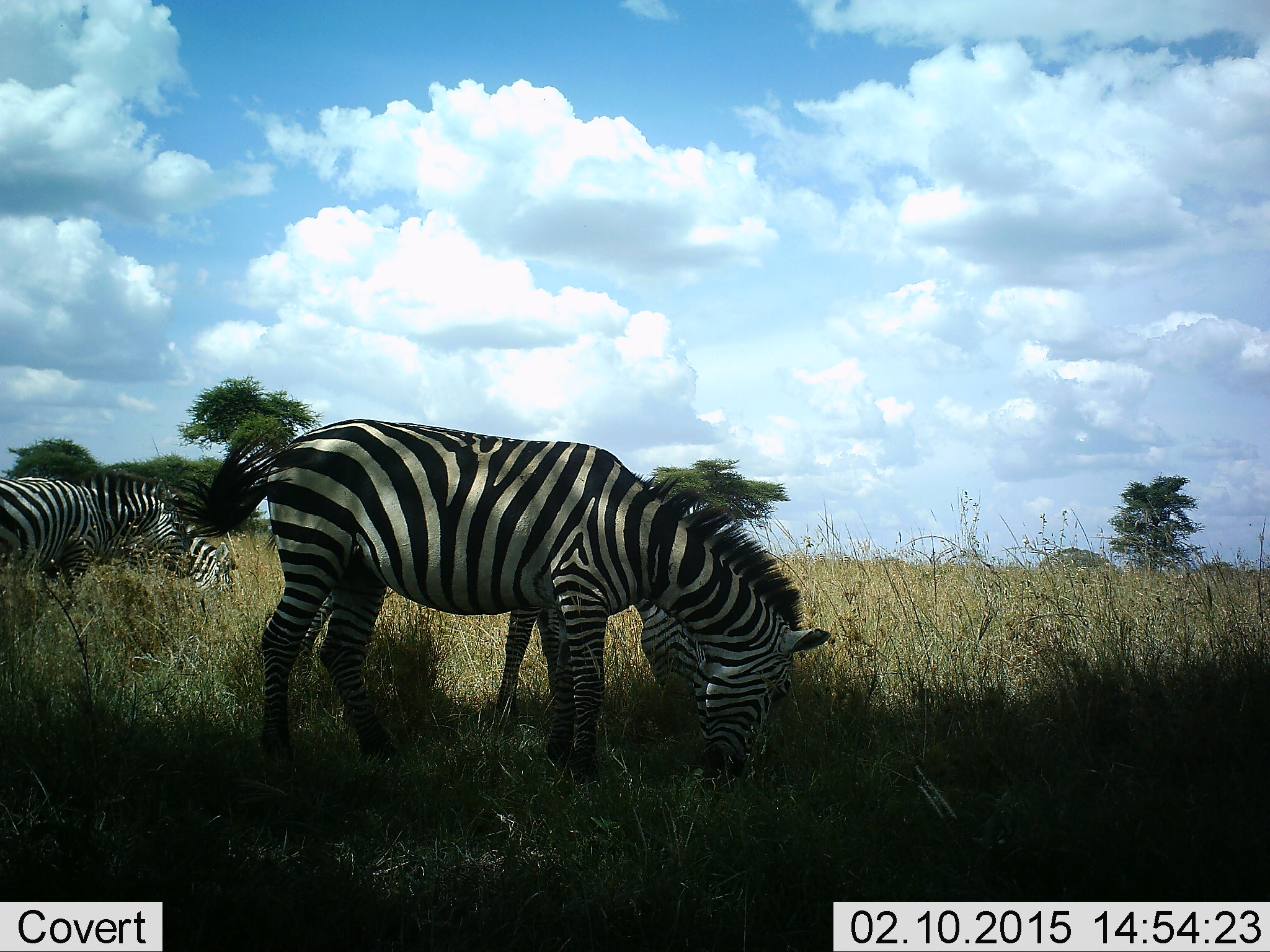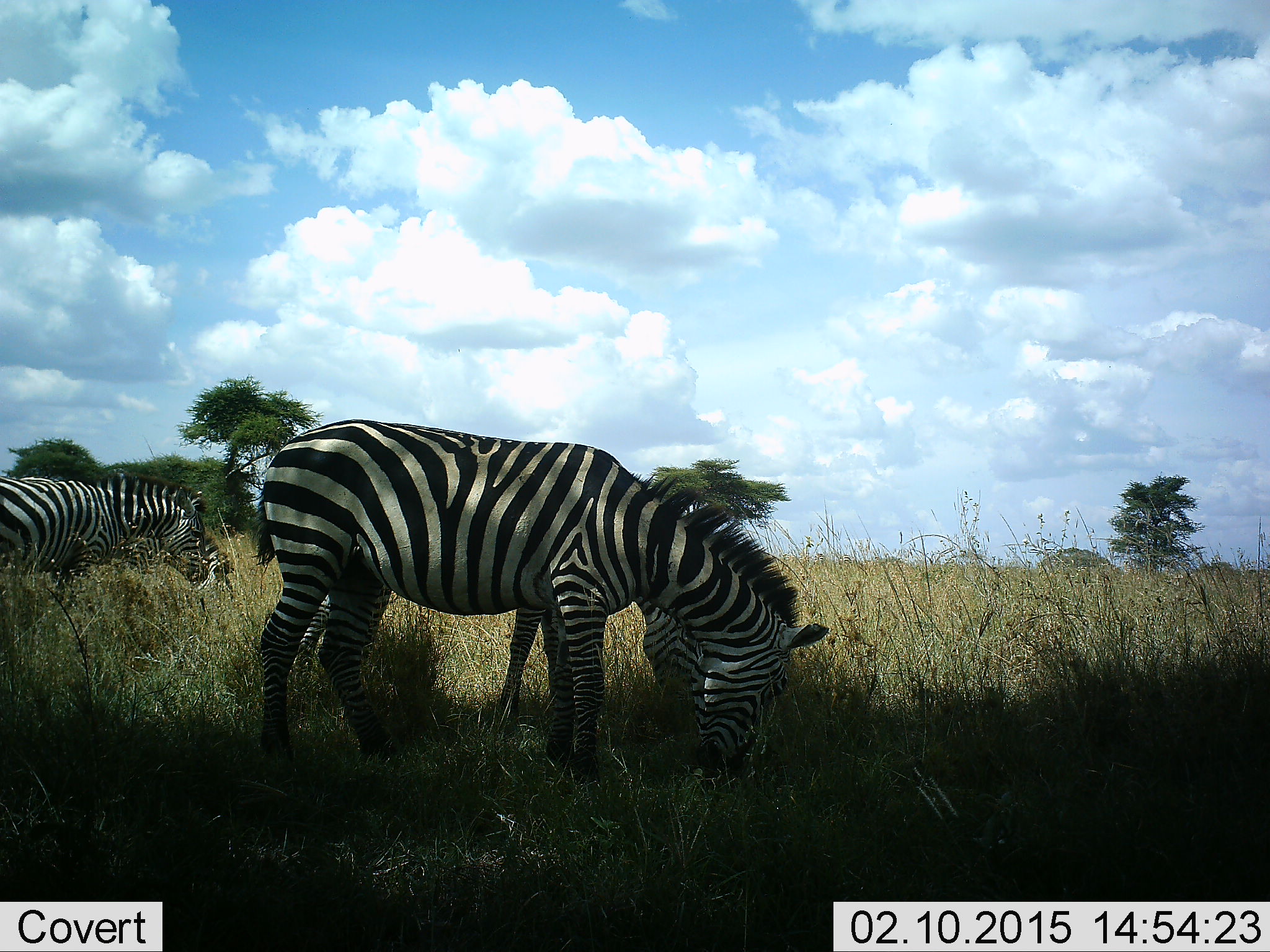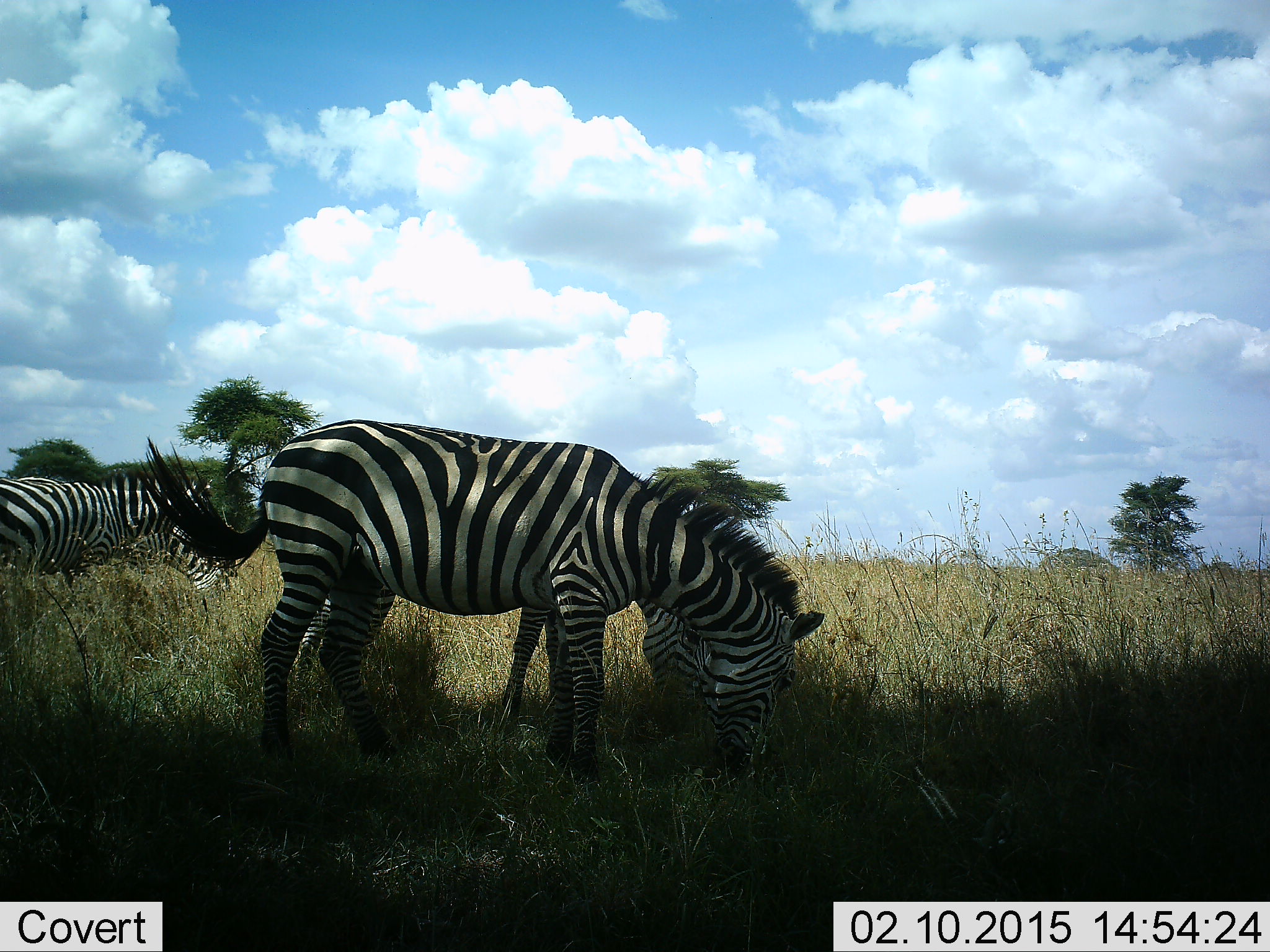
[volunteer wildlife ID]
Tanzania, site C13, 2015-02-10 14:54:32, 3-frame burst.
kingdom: Animalia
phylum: Chordata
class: Mammalia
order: Perissodactyla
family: Equidae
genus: Equus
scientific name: Equus quagga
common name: plains zebra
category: zebra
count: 4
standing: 20%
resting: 0%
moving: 0%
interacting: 0%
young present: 0%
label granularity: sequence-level